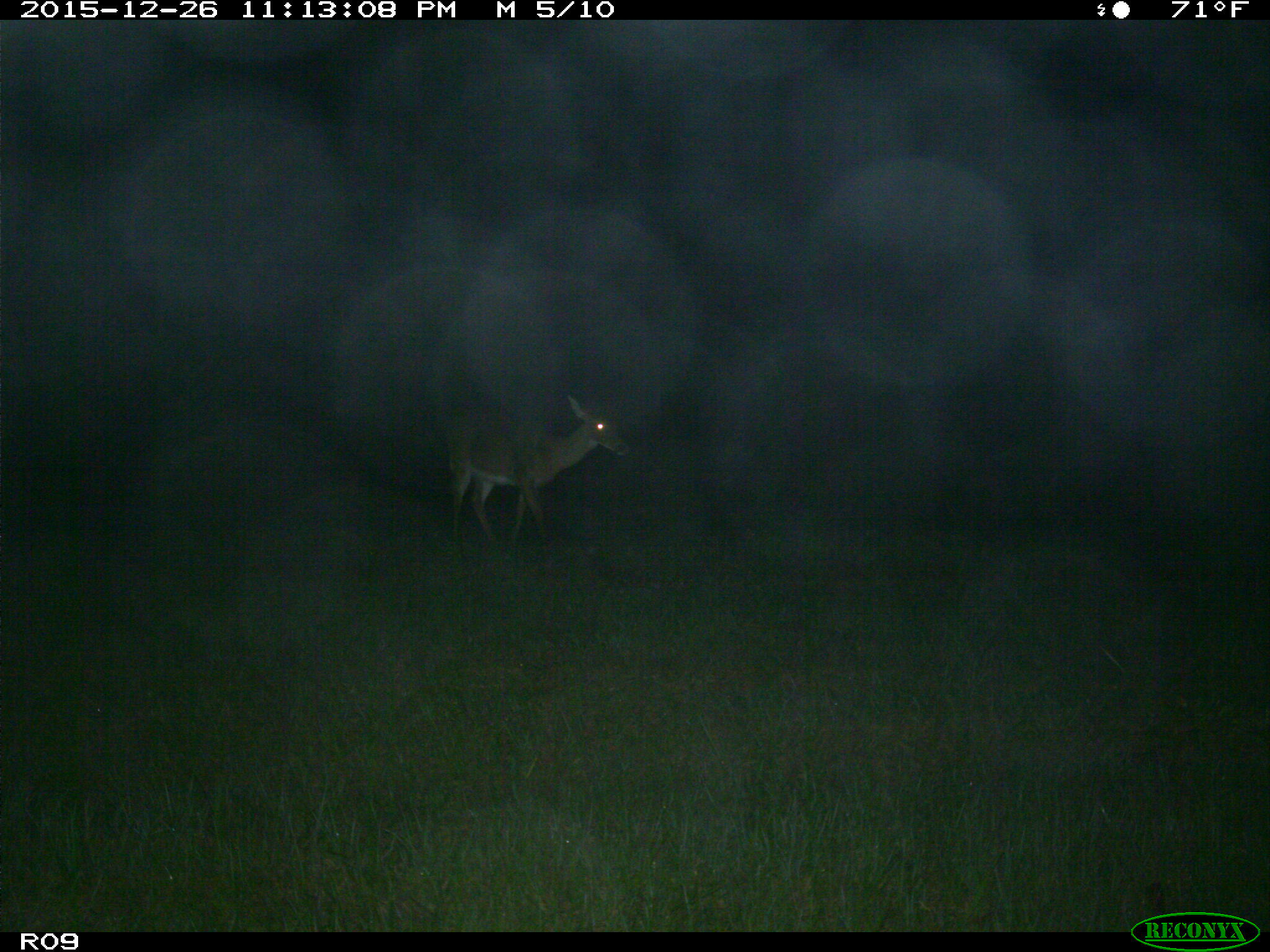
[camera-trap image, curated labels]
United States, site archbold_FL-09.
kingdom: Animalia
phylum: Chordata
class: Mammalia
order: Artiodactyla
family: Cervidae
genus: Odocoileus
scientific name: Odocoileus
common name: deer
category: unidentified deer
Unidentified deer (deer) (Odocoileus).